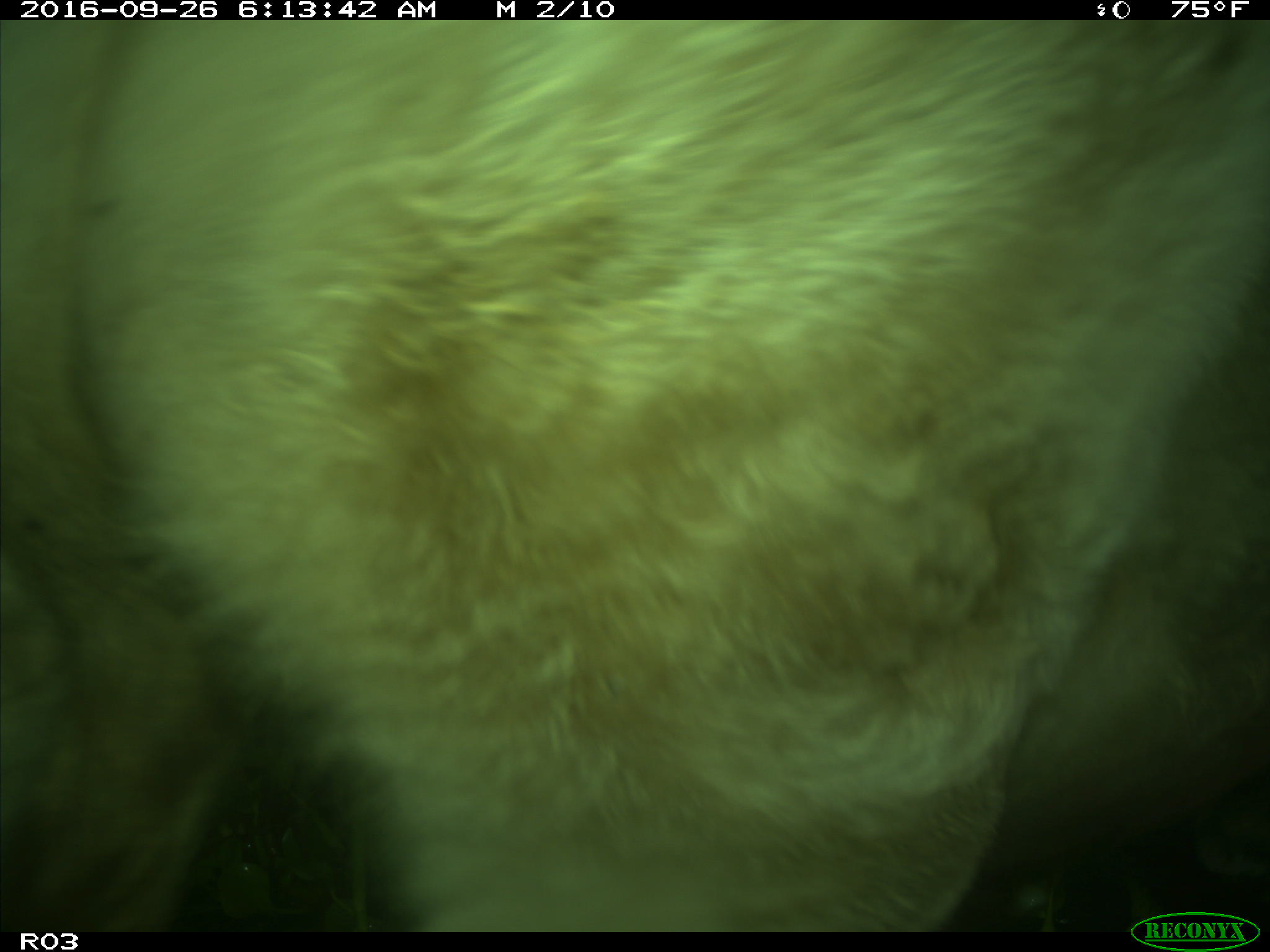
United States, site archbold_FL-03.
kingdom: Animalia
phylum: Chordata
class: Mammalia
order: Artiodactyla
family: Bovidae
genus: Bos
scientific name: Bos taurus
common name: domestic cow